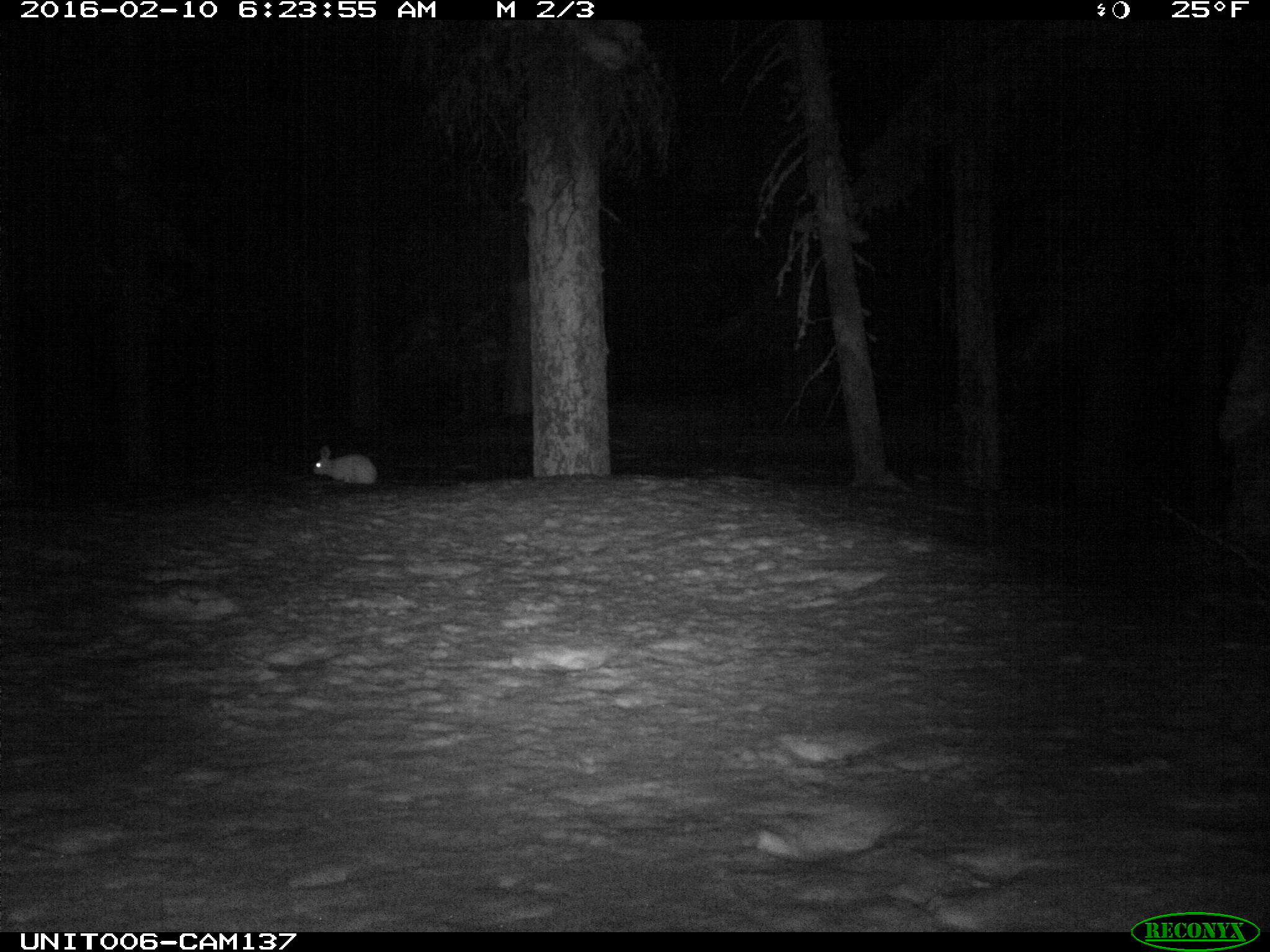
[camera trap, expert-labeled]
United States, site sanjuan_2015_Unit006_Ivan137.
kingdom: Animalia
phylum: Chordata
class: Mammalia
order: Lagomorpha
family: Leporidae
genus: Lepus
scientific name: Lepus americanus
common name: snowshoe hare